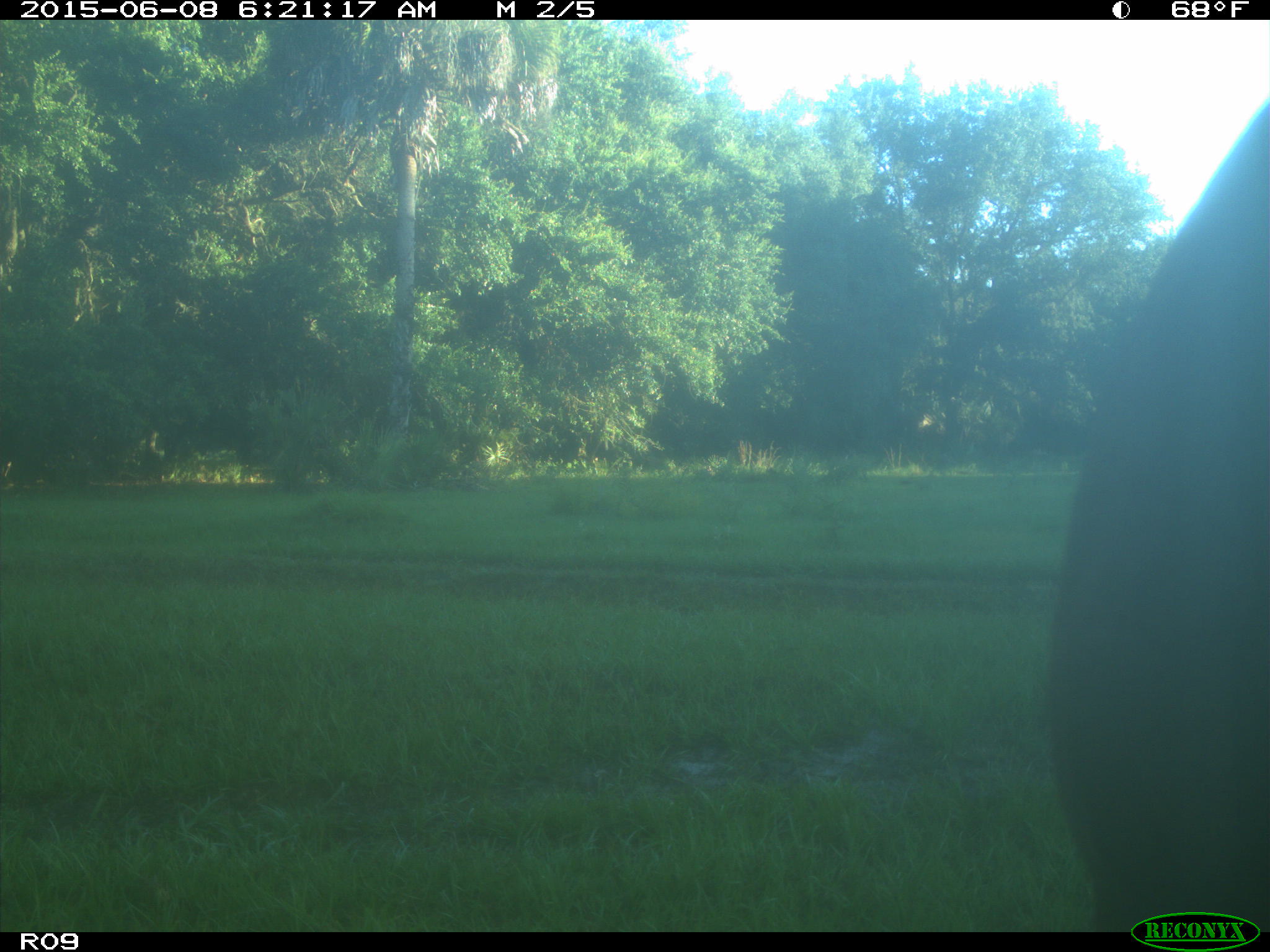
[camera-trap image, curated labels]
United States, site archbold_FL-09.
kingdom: Animalia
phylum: Chordata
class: Mammalia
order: Artiodactyla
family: Bovidae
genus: Bos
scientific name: Bos taurus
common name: domestic cow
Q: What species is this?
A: Bos taurus (domestic cow).